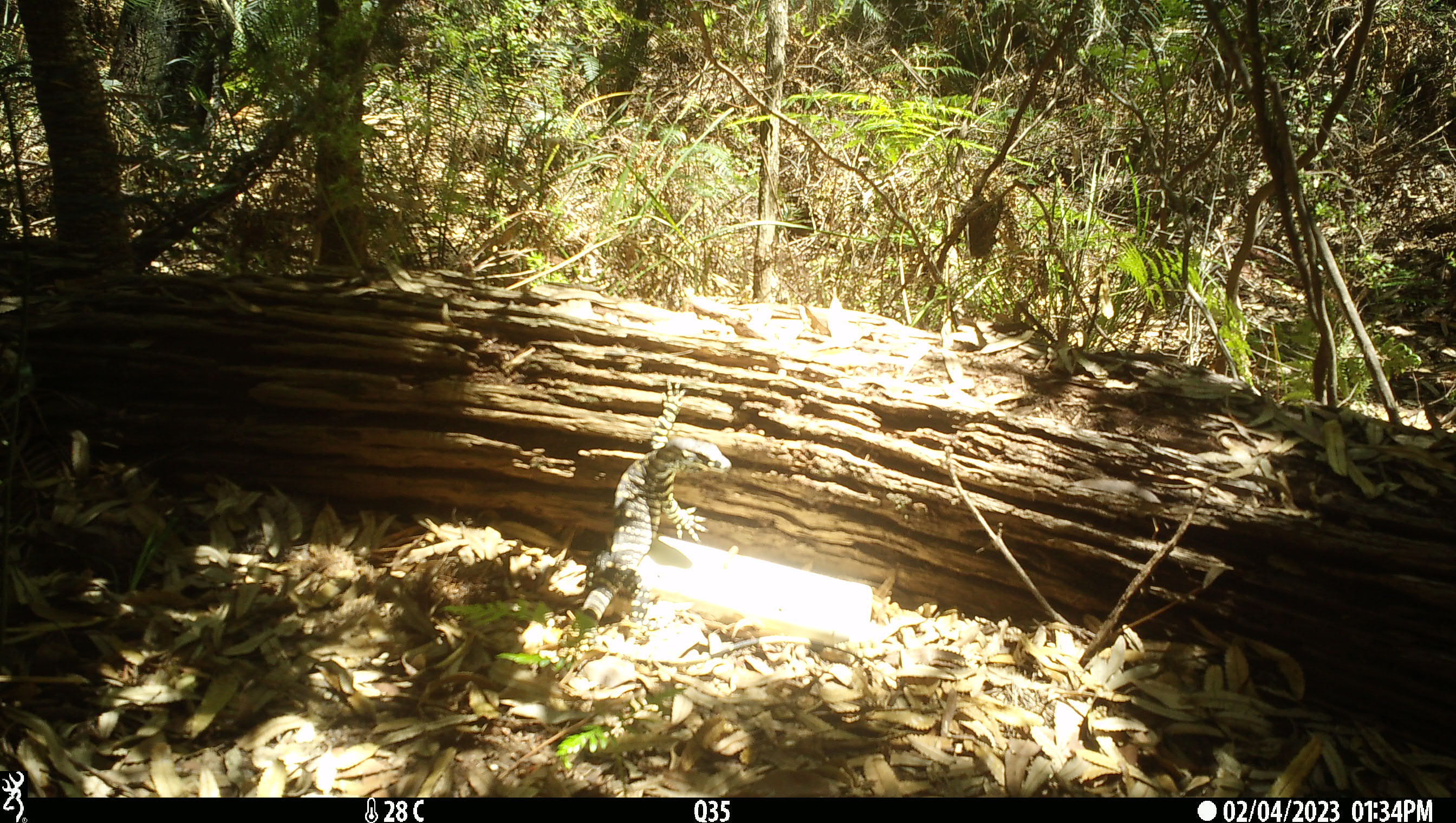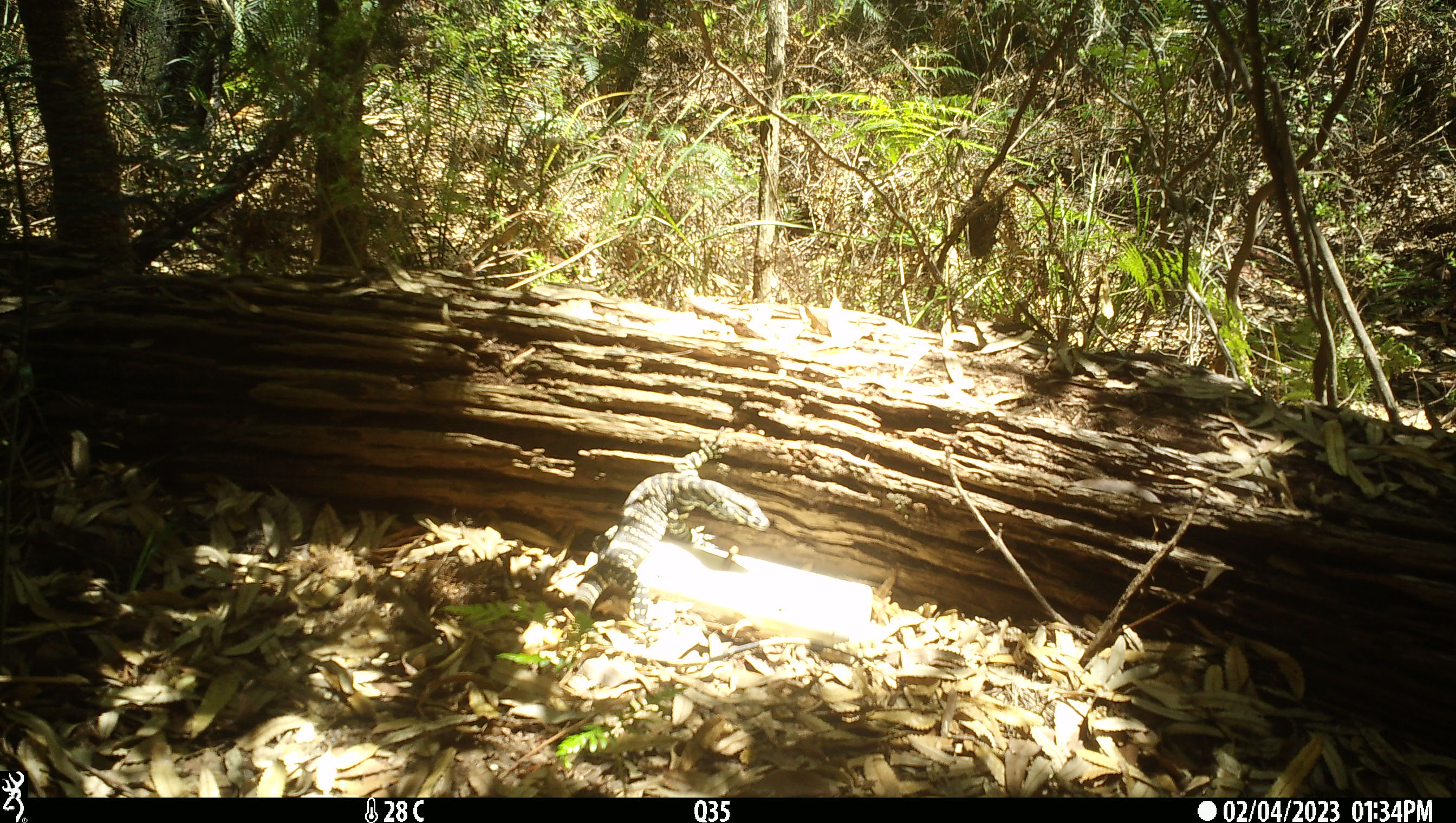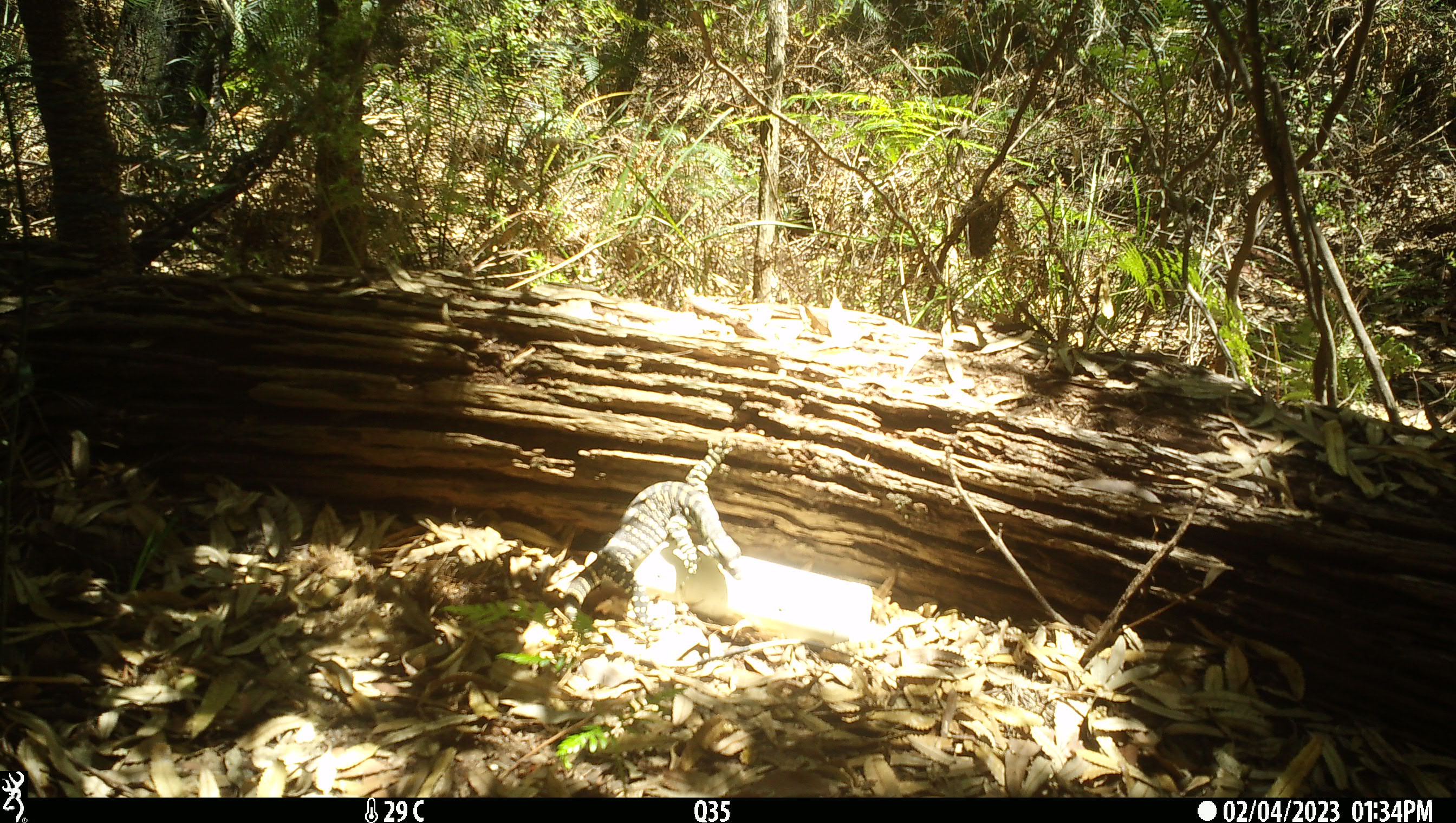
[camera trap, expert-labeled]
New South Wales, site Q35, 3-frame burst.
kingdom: Animalia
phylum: Chordata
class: Reptilia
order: Squamata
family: Varanidae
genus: Varanus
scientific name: Varanus varius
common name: lace monitor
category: goanna